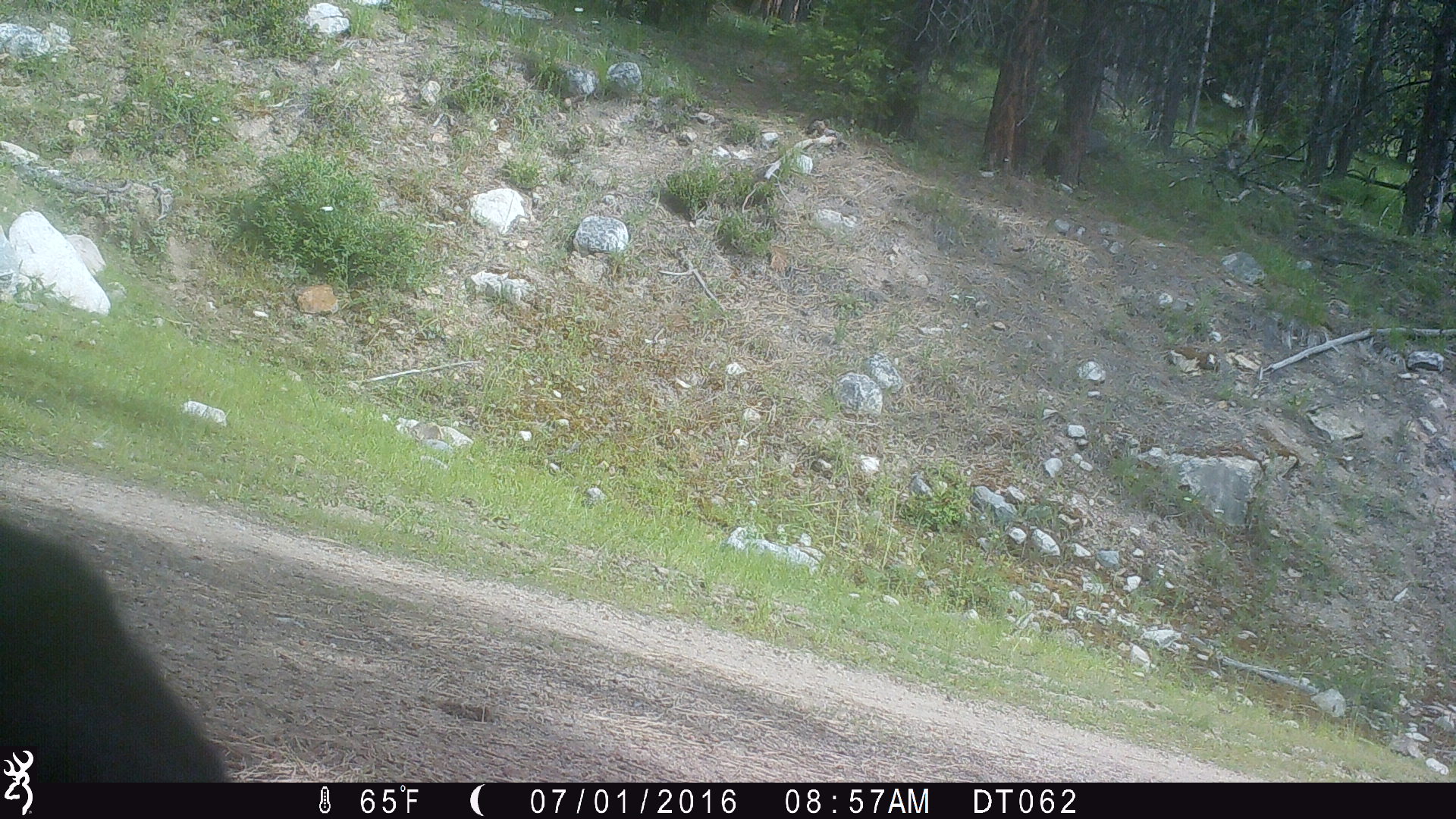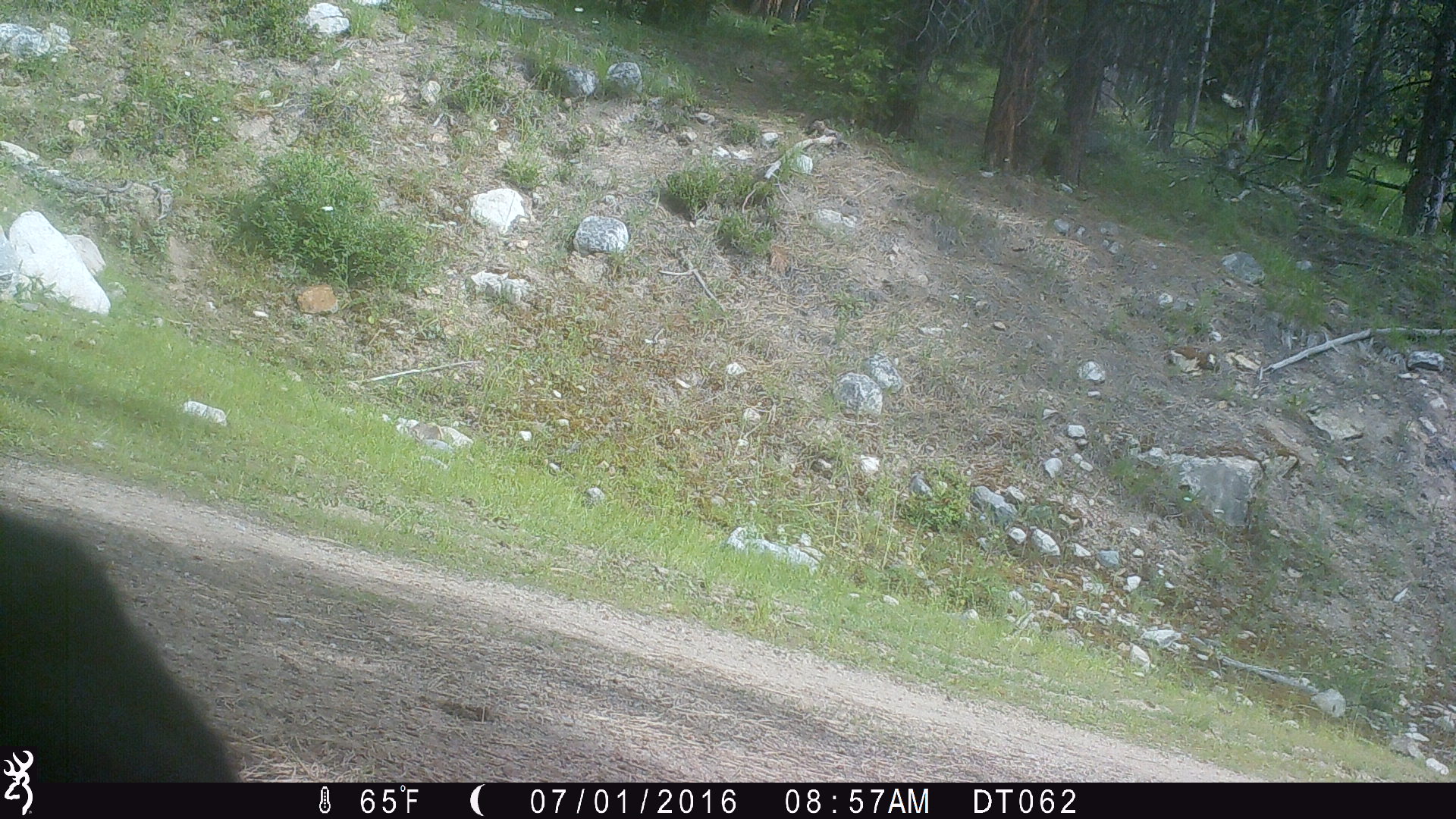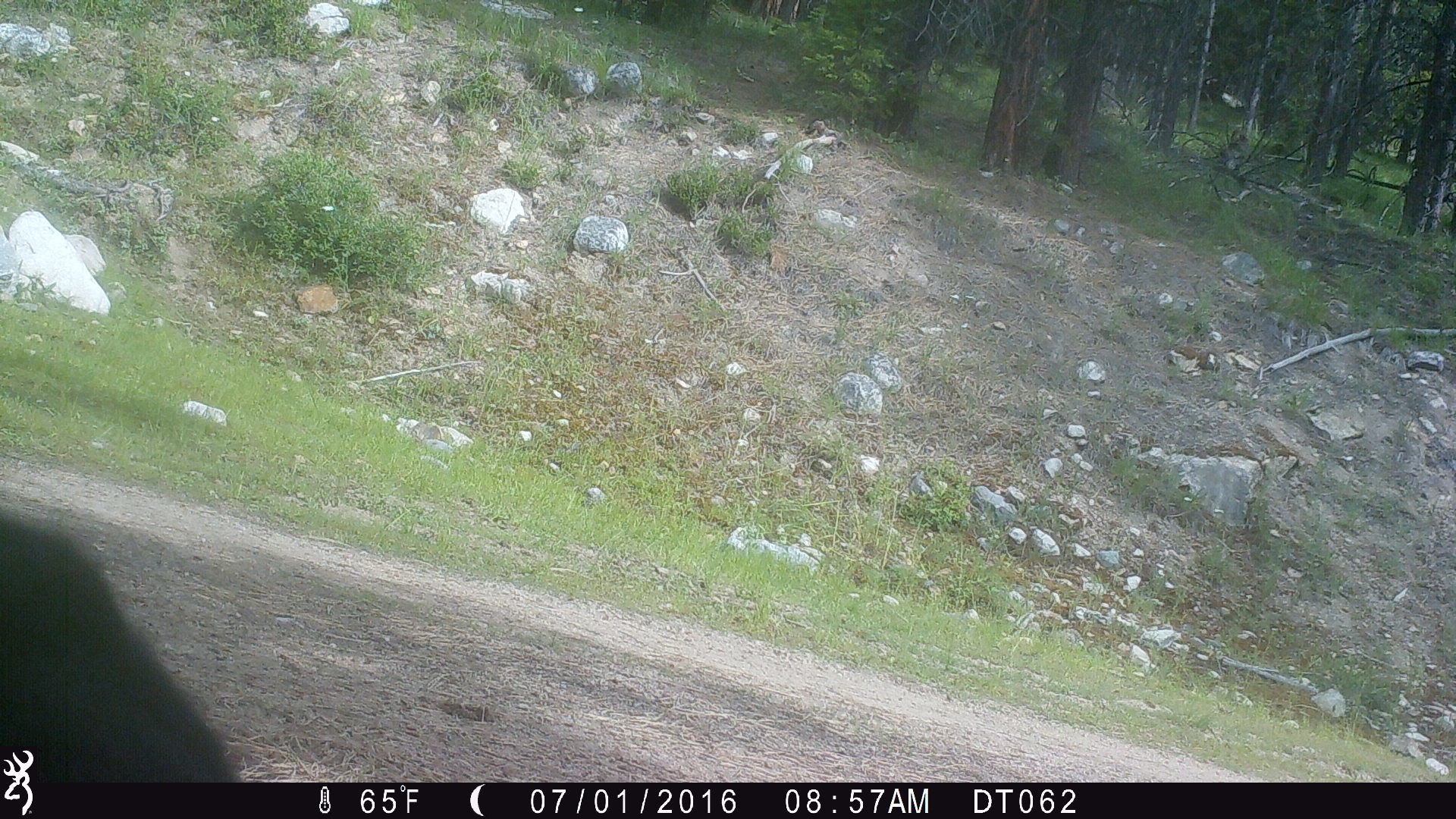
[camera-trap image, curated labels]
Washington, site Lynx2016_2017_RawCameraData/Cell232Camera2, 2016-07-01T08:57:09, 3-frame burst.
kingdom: Animalia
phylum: Chordata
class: Mammalia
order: Artiodactyla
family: Bovidae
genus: Bos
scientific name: Bos taurus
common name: domestic cattle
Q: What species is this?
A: Domestic cattle (Bos taurus).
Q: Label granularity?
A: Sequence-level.